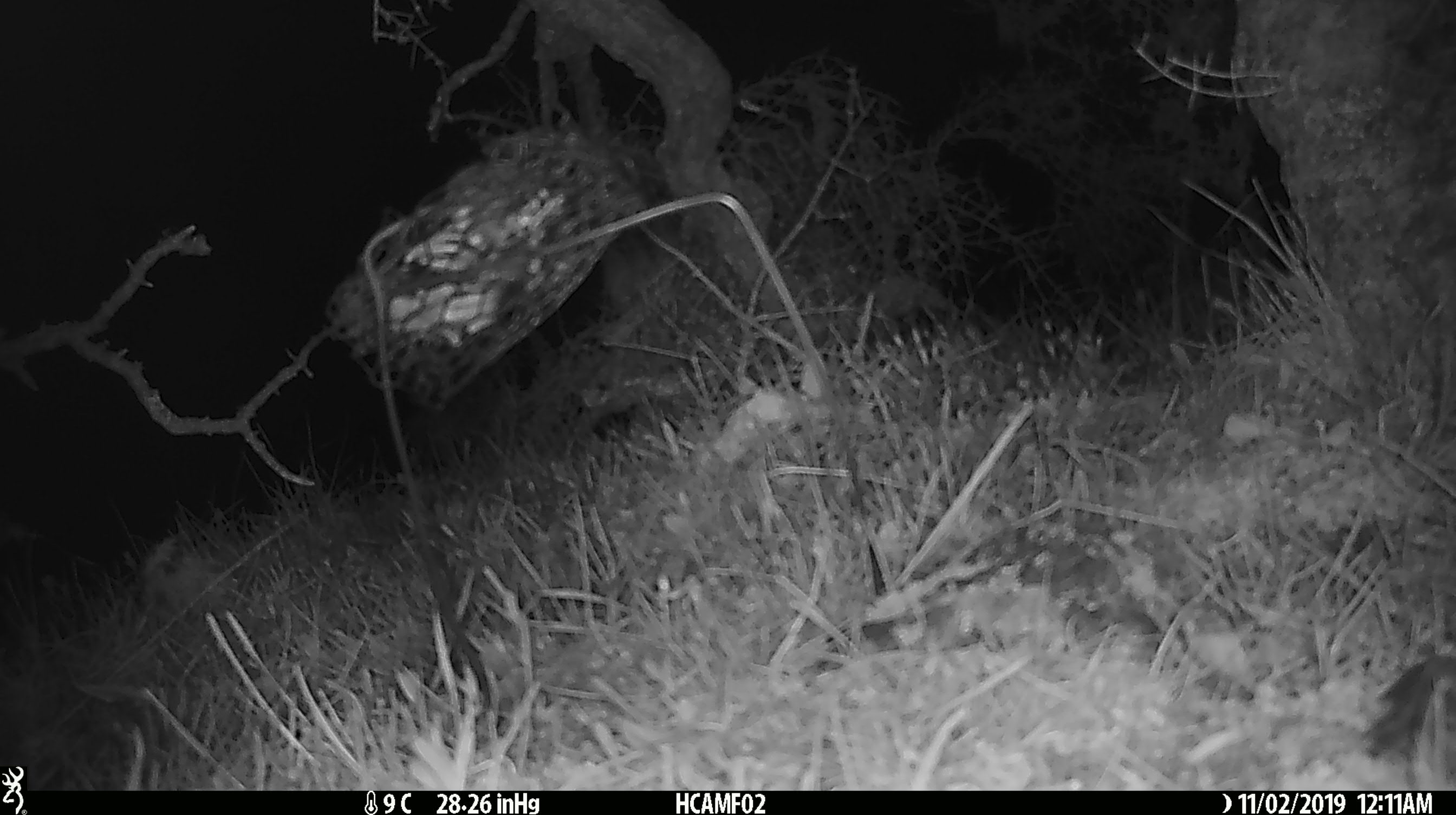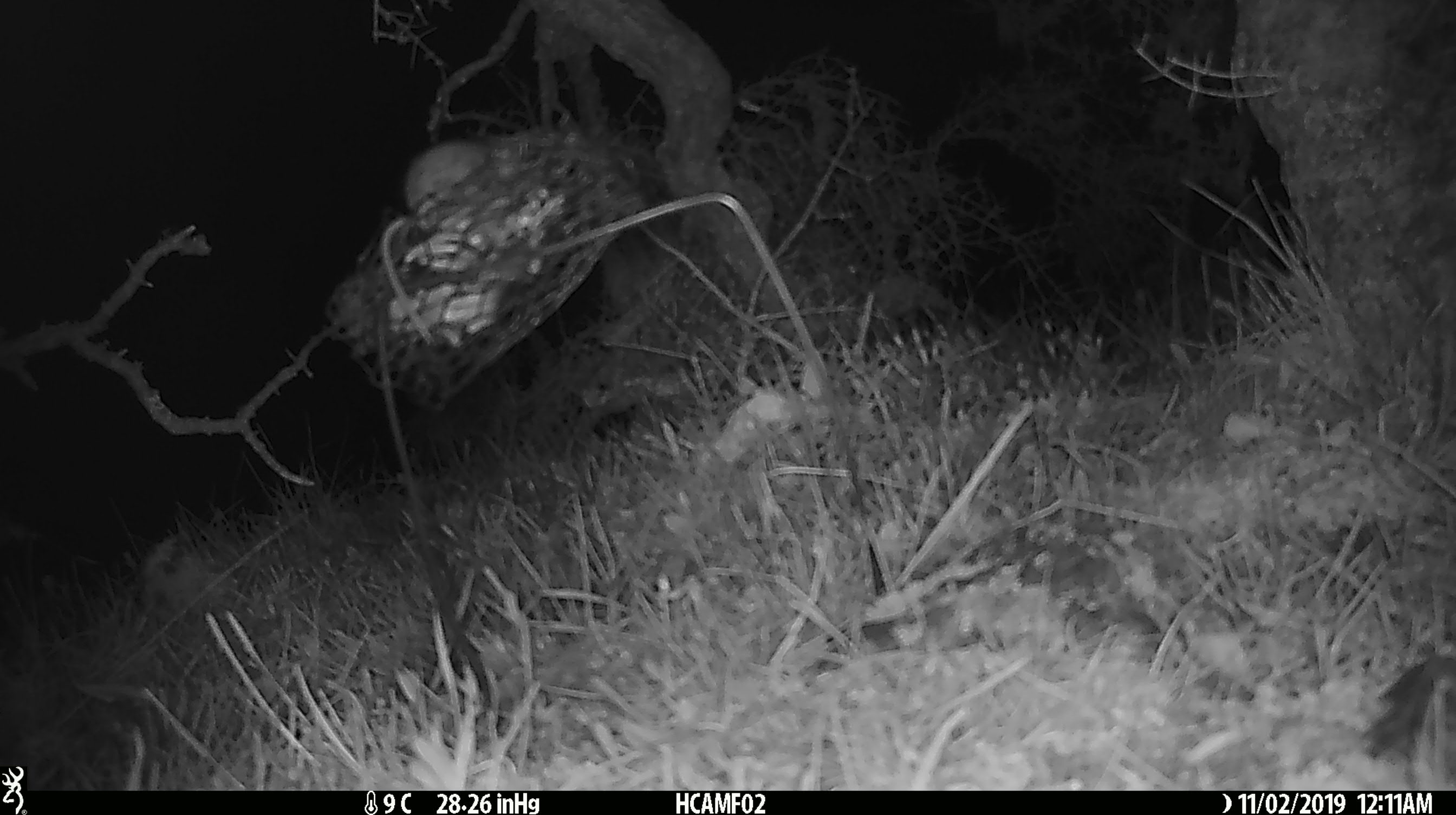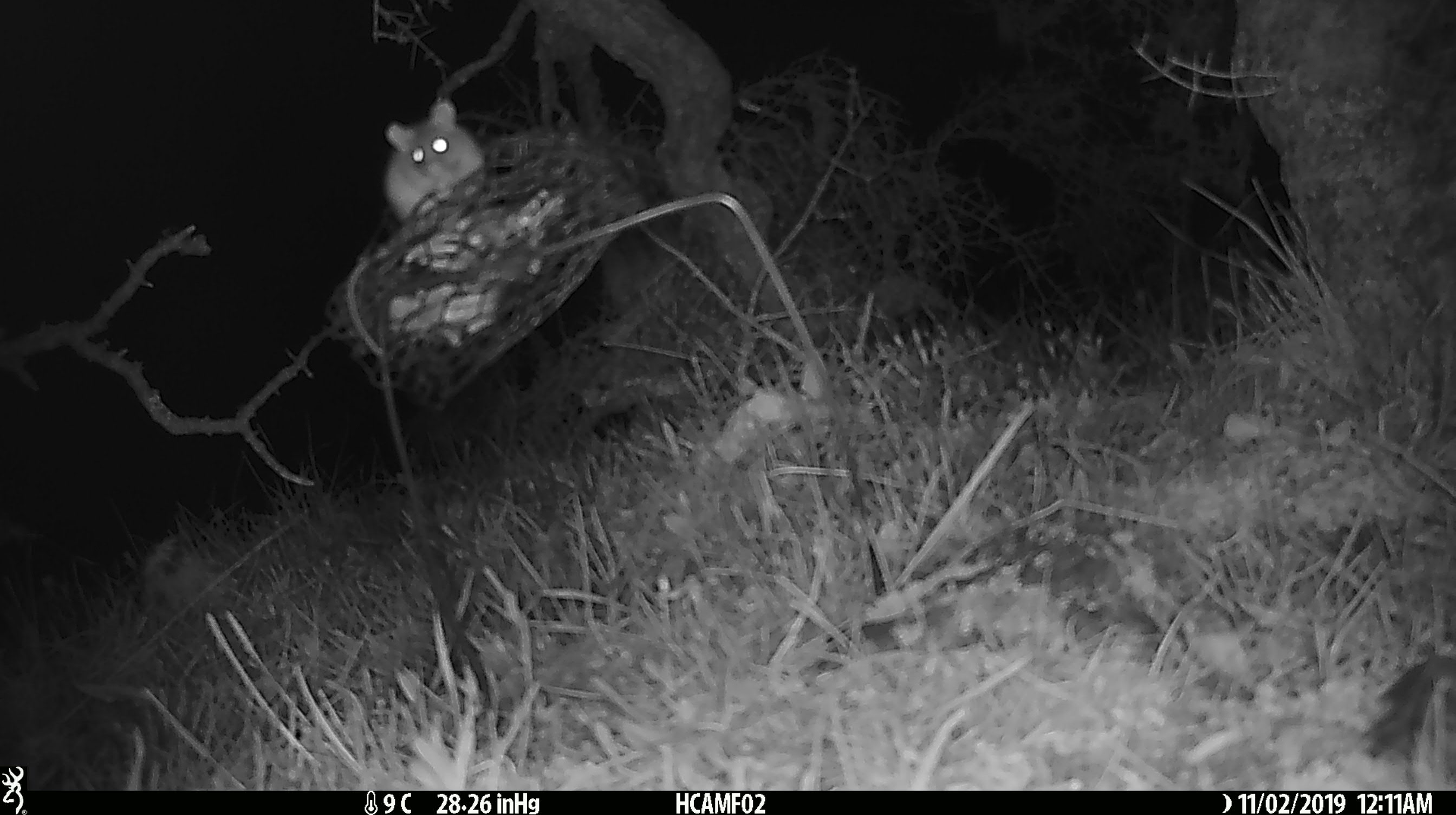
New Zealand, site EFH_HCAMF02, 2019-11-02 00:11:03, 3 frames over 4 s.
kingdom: Animalia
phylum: Chordata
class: Mammalia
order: Rodentia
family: Muridae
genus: Mus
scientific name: Mus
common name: mouse